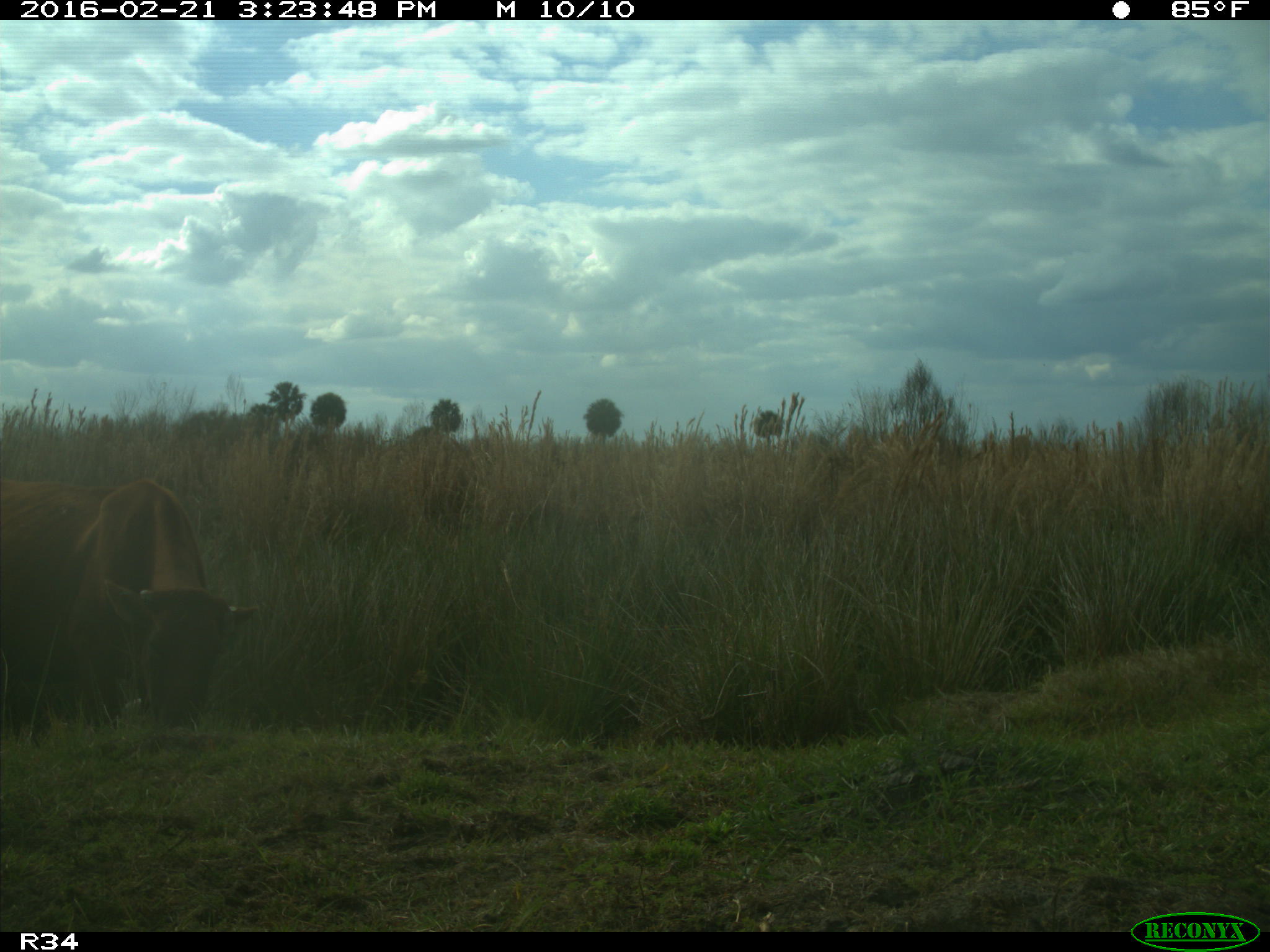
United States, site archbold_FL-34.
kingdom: Animalia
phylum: Chordata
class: Mammalia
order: Artiodactyla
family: Bovidae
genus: Bos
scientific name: Bos taurus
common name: domestic cow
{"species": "Bos taurus (domestic cow)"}